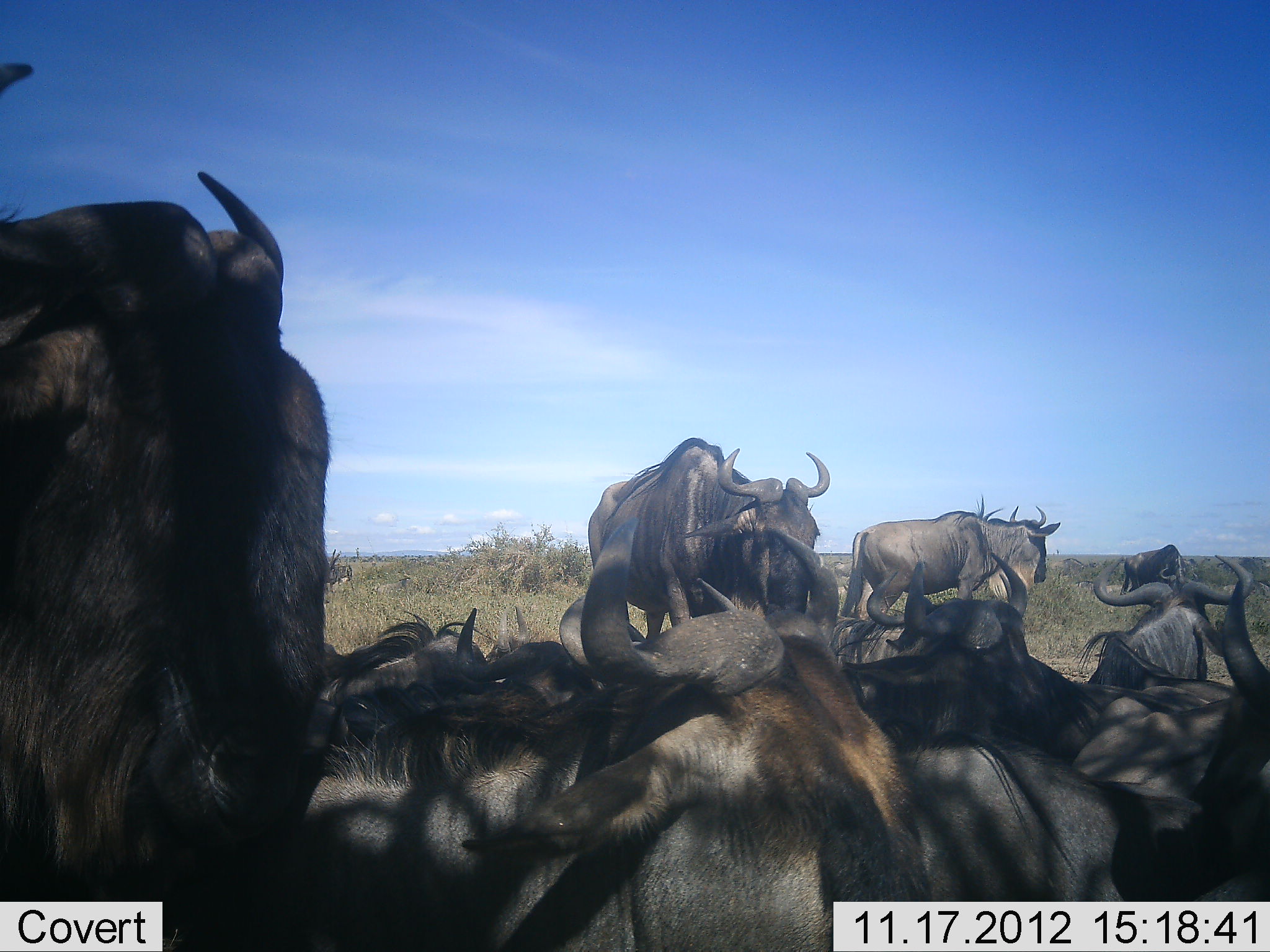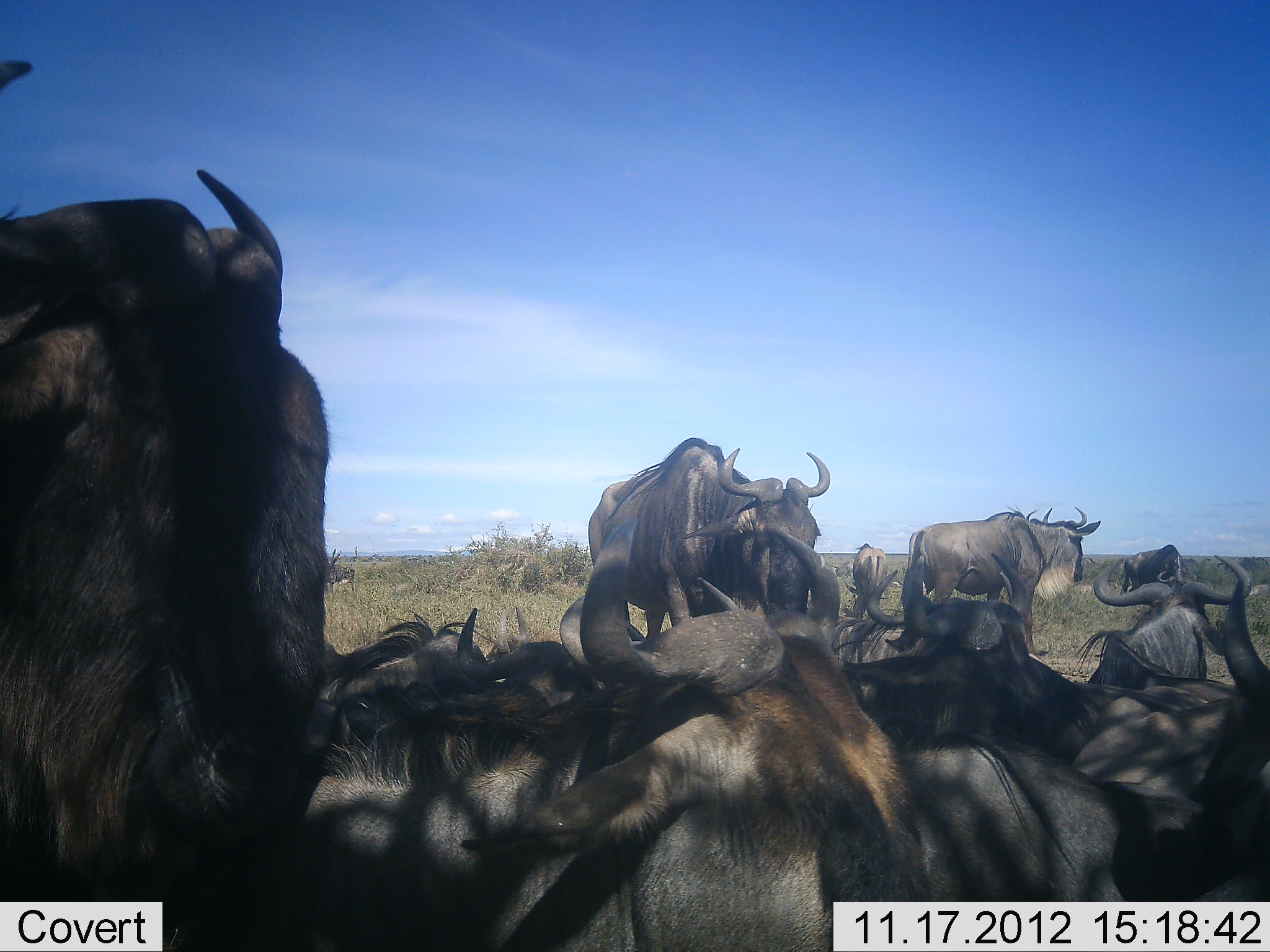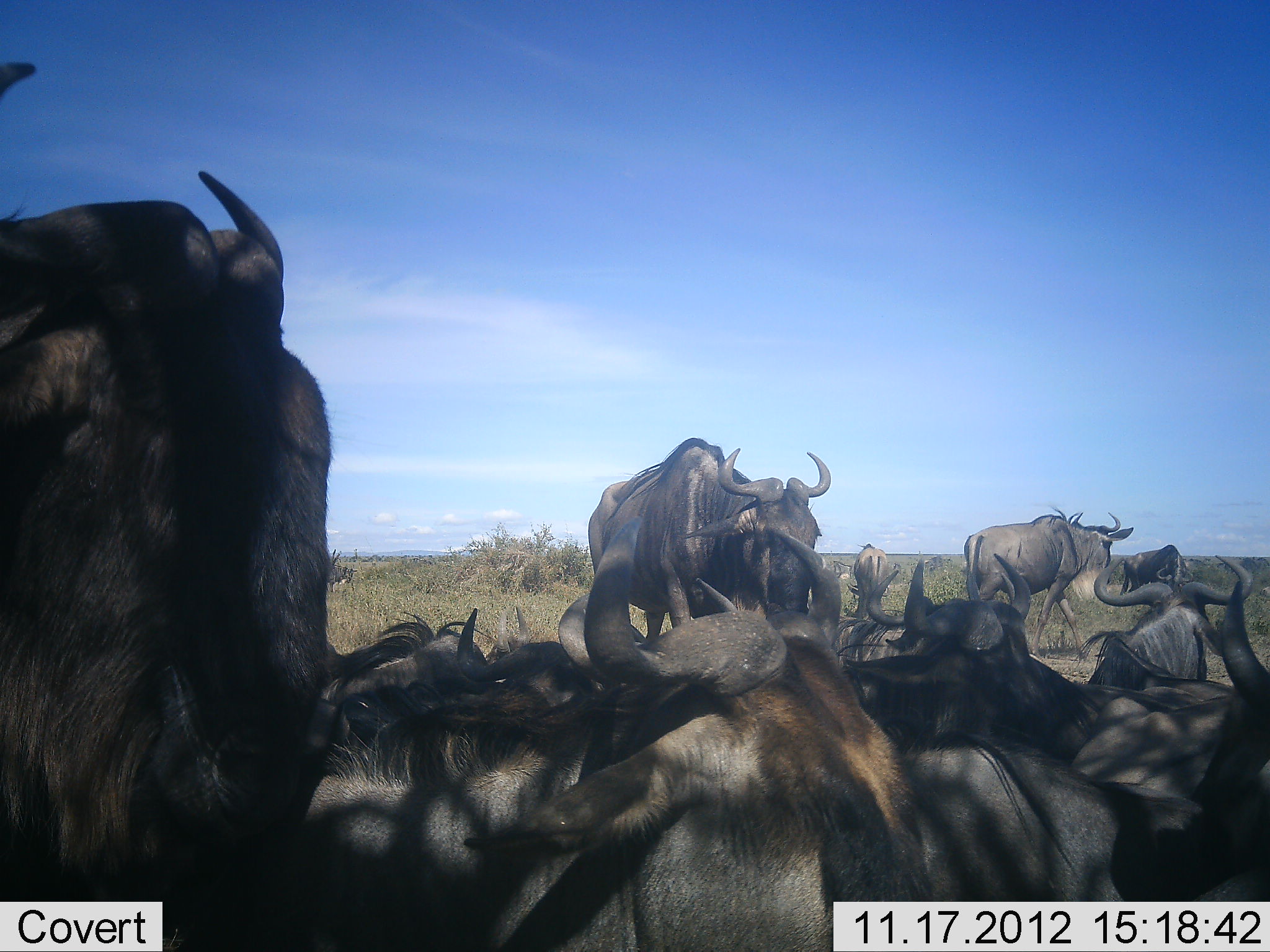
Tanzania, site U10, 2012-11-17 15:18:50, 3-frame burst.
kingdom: Animalia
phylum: Chordata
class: Mammalia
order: Artiodactyla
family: Bovidae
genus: Connochaetes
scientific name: Connochaetes taurinus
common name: blue wildebeest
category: wildebeest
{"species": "wildebeest (blue wildebeest) (Connochaetes taurinus)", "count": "11-50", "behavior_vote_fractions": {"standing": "80%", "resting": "90%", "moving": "30%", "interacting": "0%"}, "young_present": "0%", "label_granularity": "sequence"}